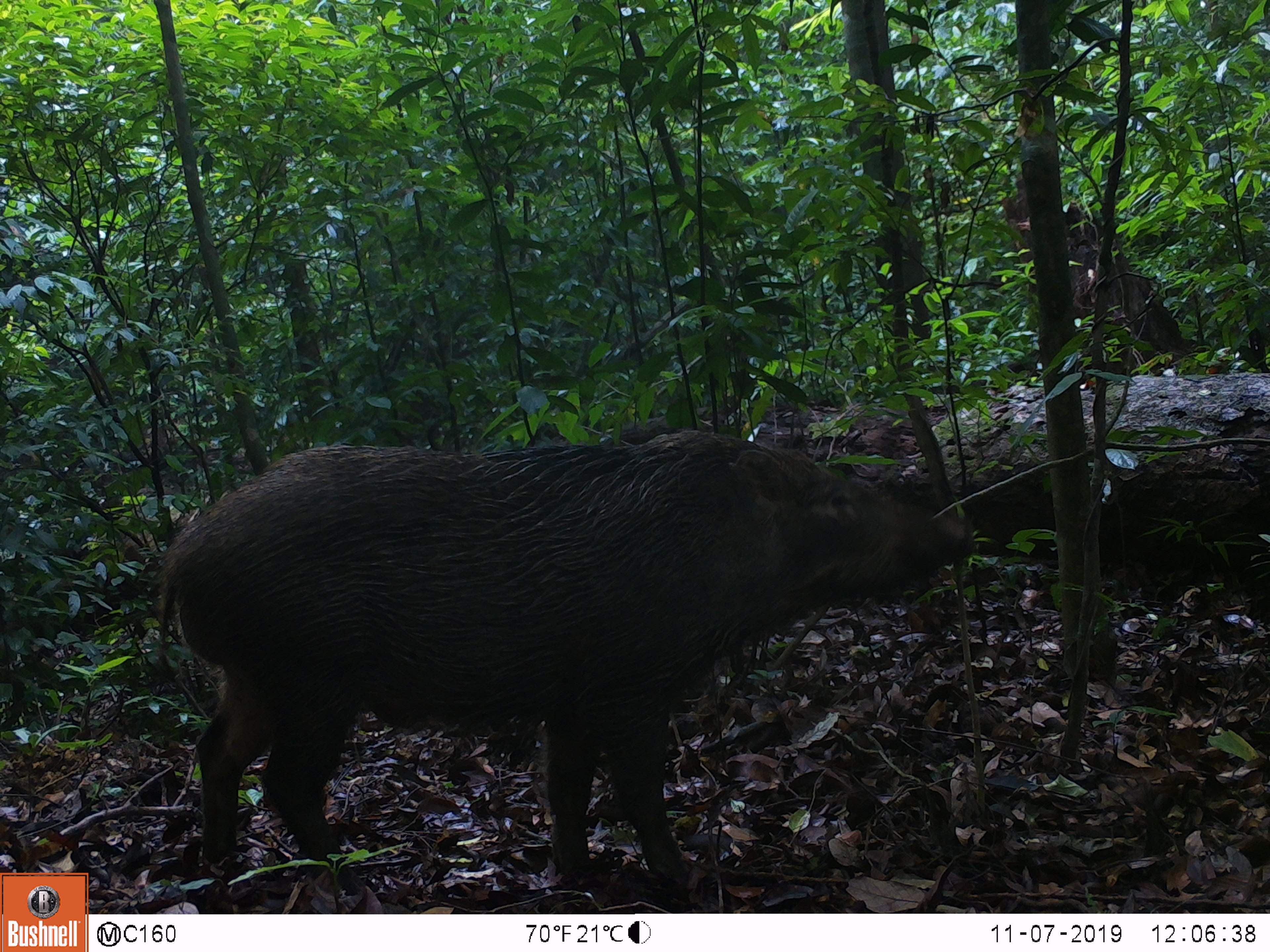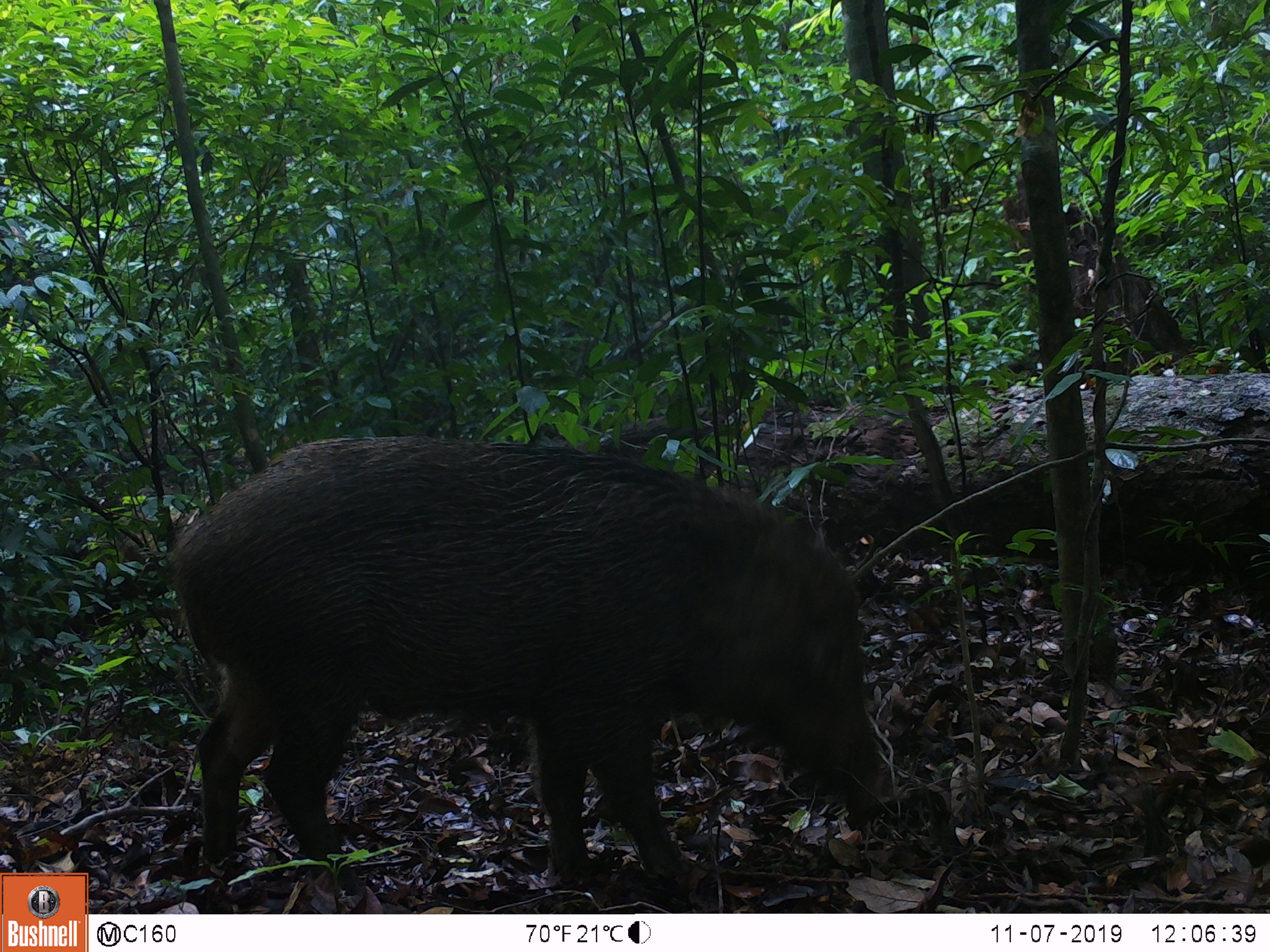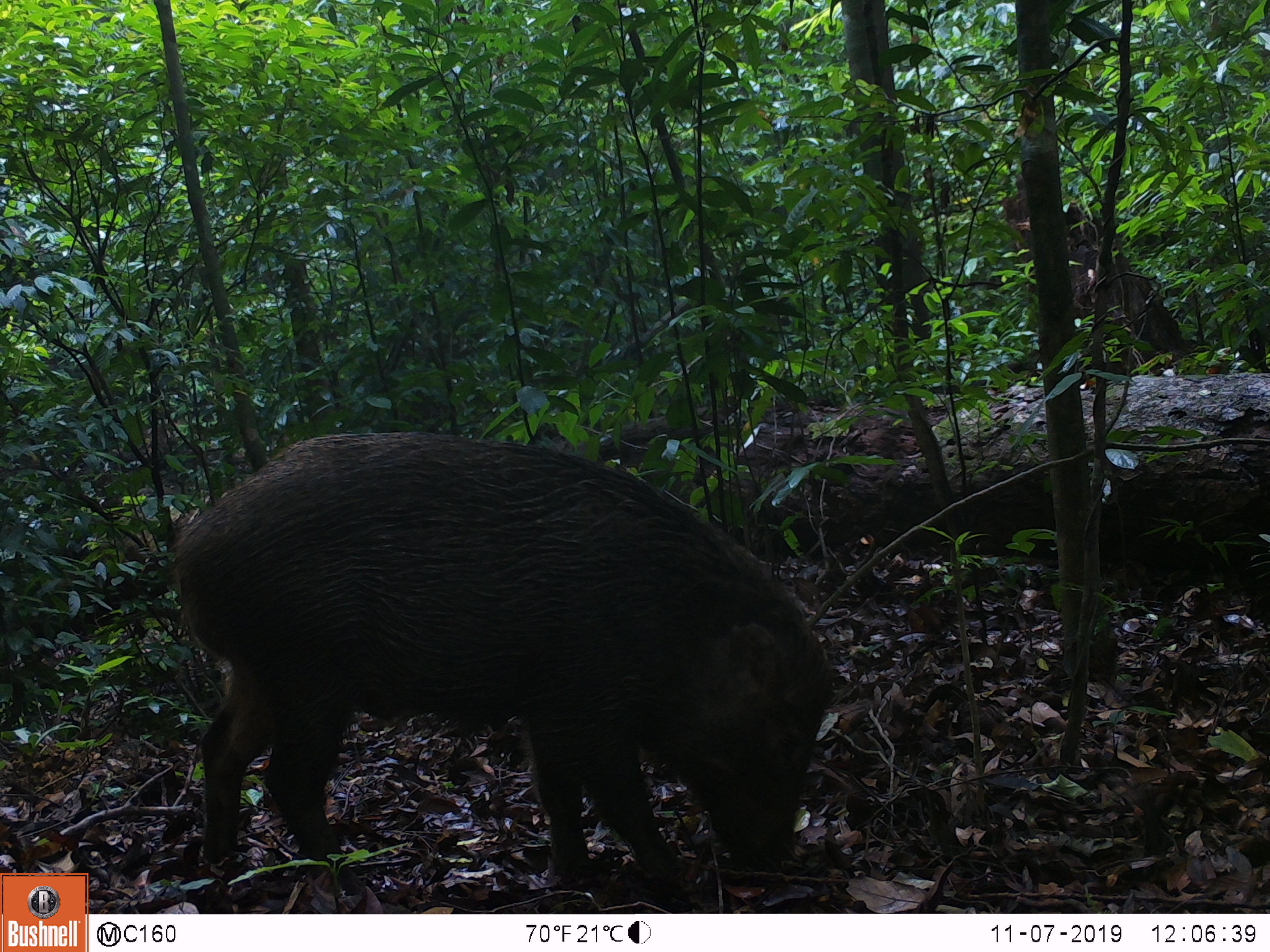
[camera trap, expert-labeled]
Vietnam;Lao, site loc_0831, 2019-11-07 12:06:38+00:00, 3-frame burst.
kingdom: Animalia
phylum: Chordata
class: Mammalia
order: Artiodactyla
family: Suidae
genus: Sus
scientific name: Sus scrofa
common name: eurasian wild pig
Eurasian wild pig (Sus scrofa). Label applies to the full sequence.